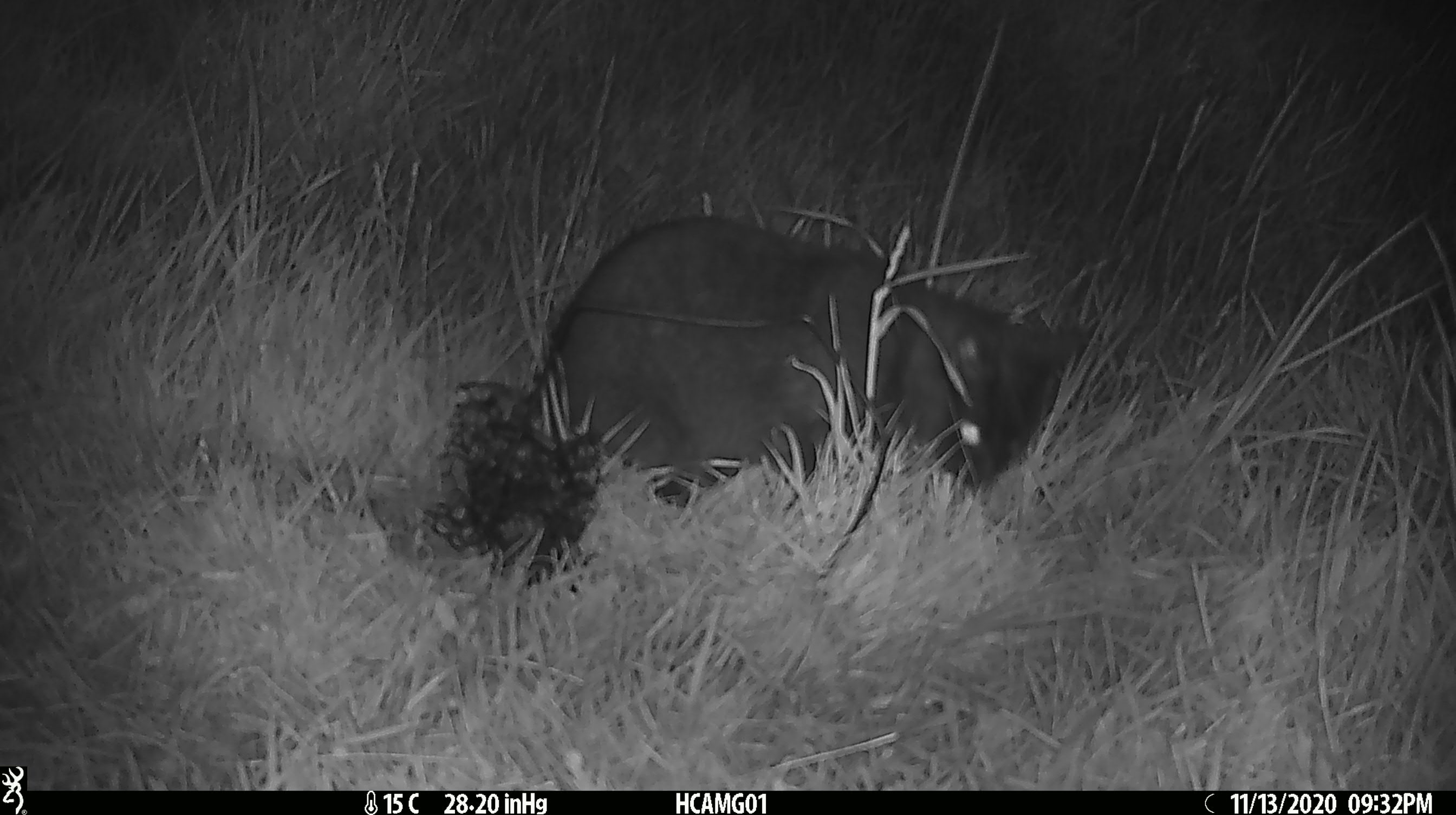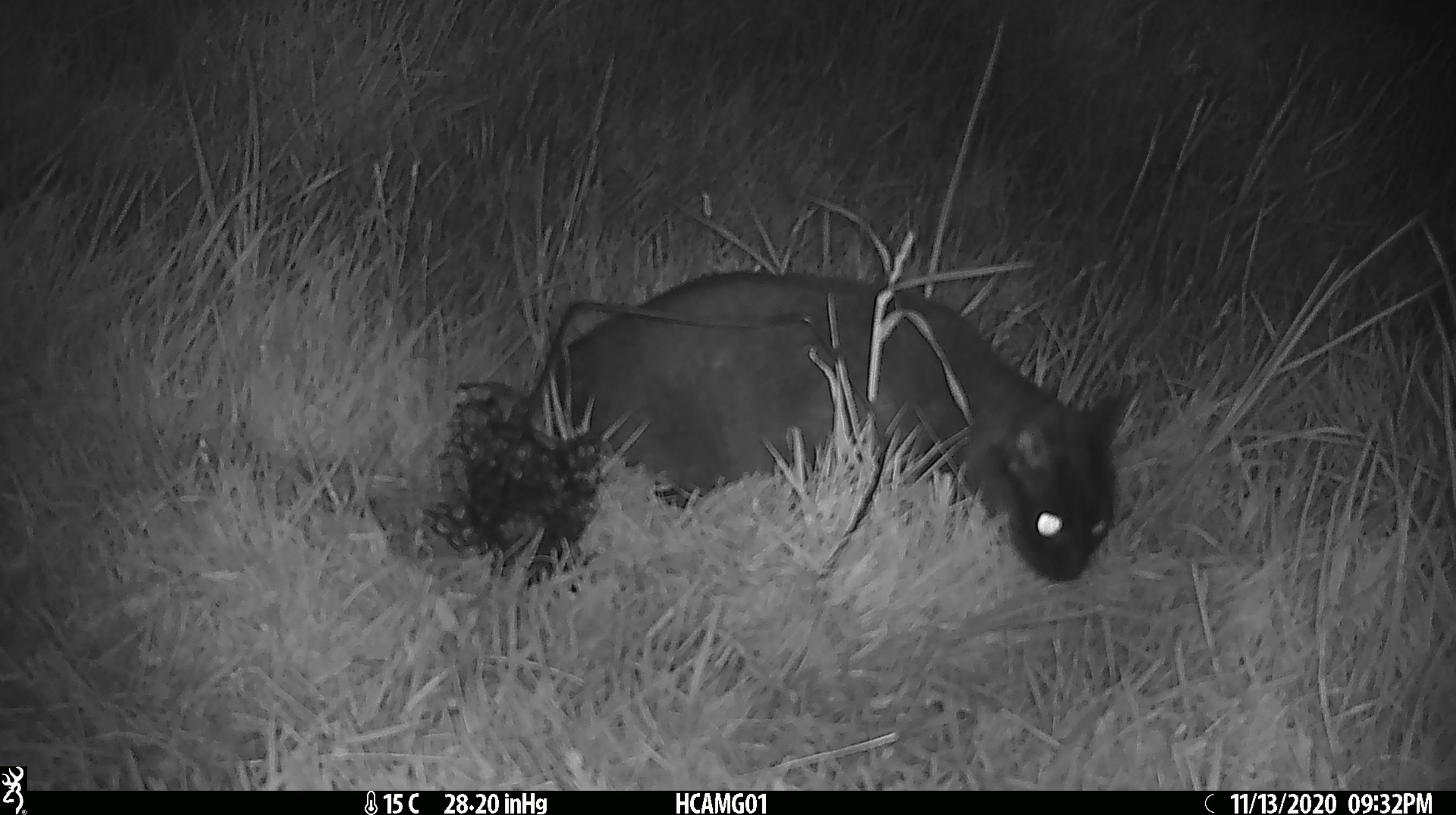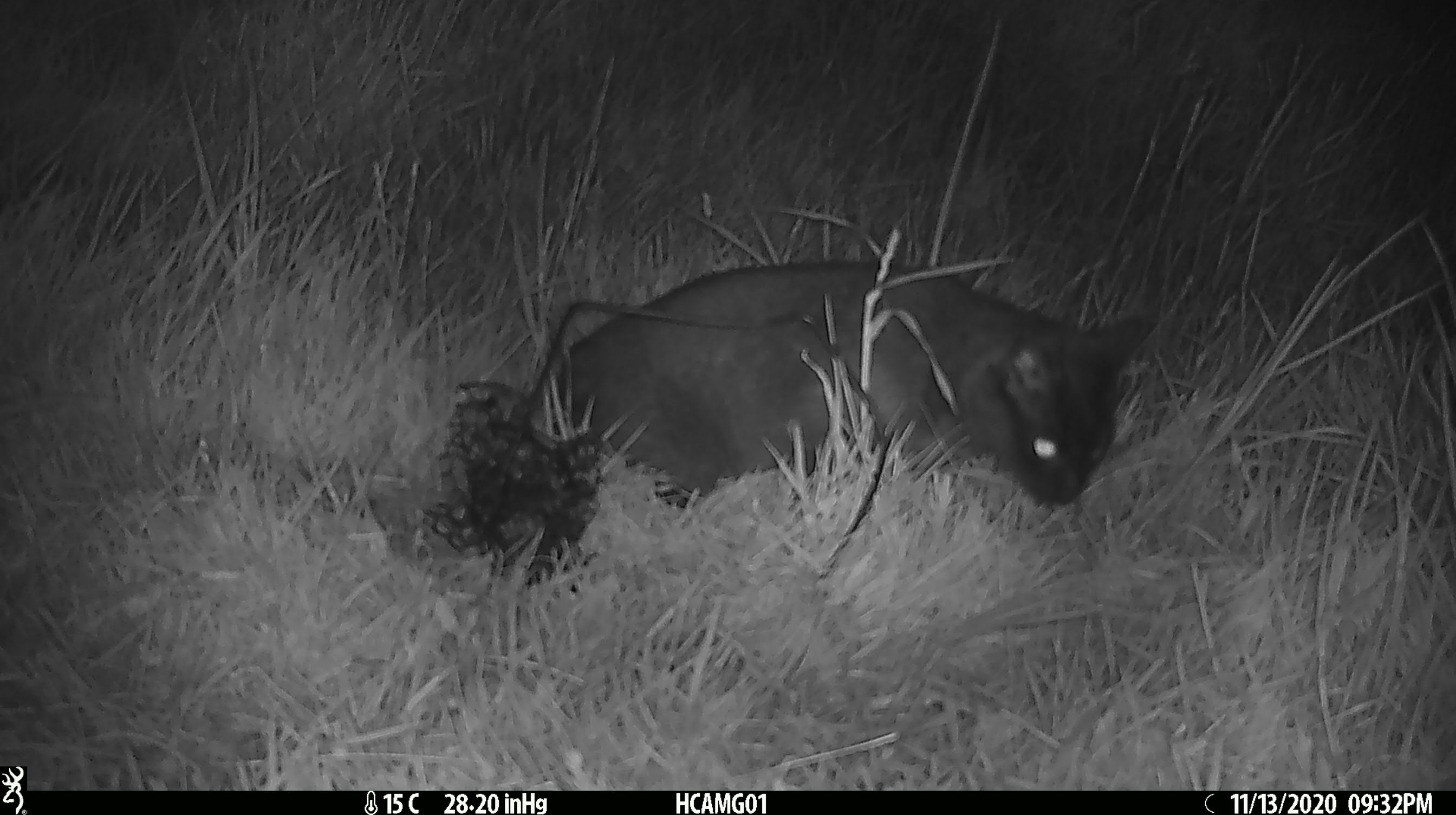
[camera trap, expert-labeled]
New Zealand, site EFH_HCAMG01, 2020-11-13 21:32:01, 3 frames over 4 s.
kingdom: Animalia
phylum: Chordata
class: Mammalia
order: Carnivora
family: Felidae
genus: Felis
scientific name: Felis catus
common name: domestic cat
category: cat